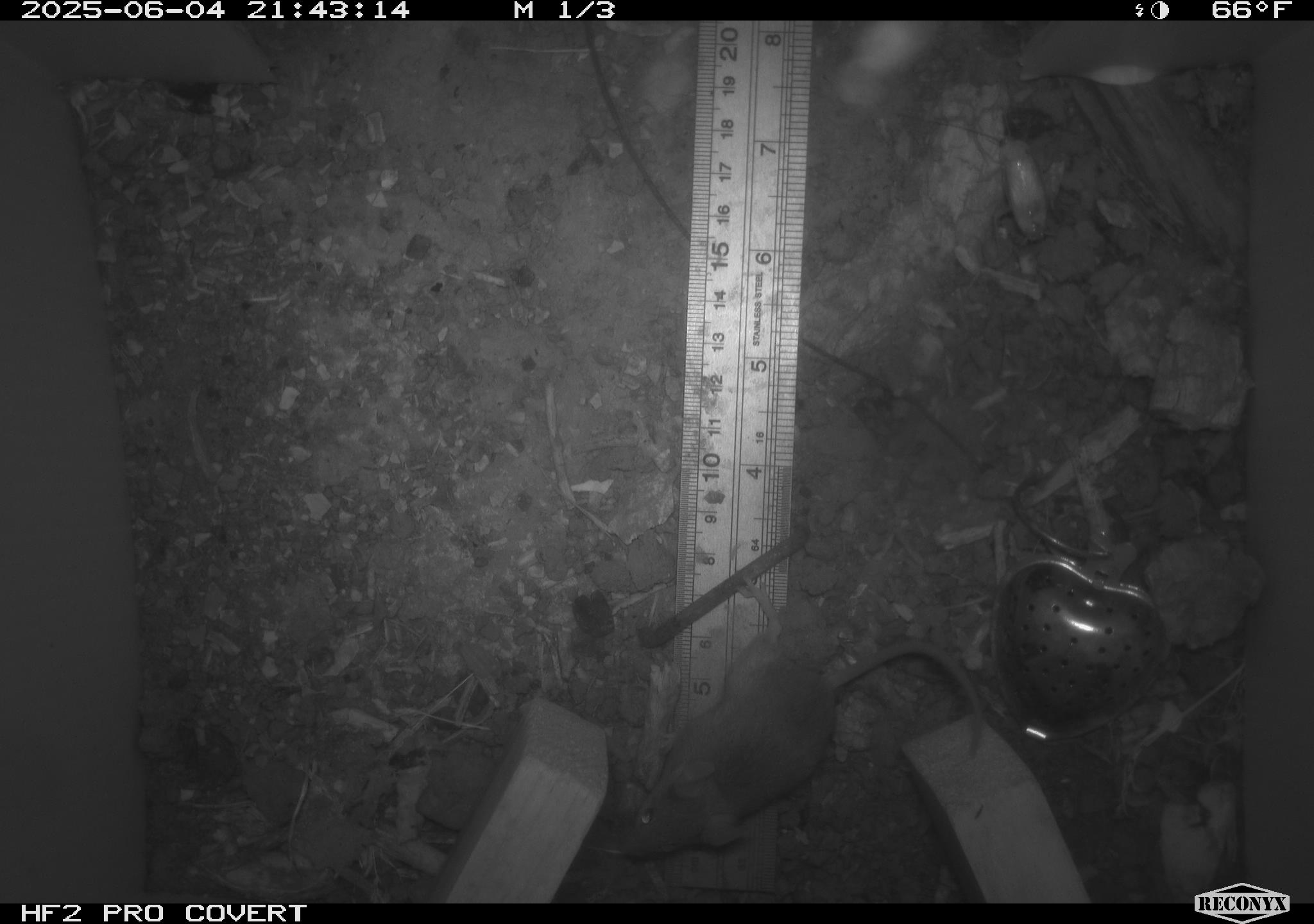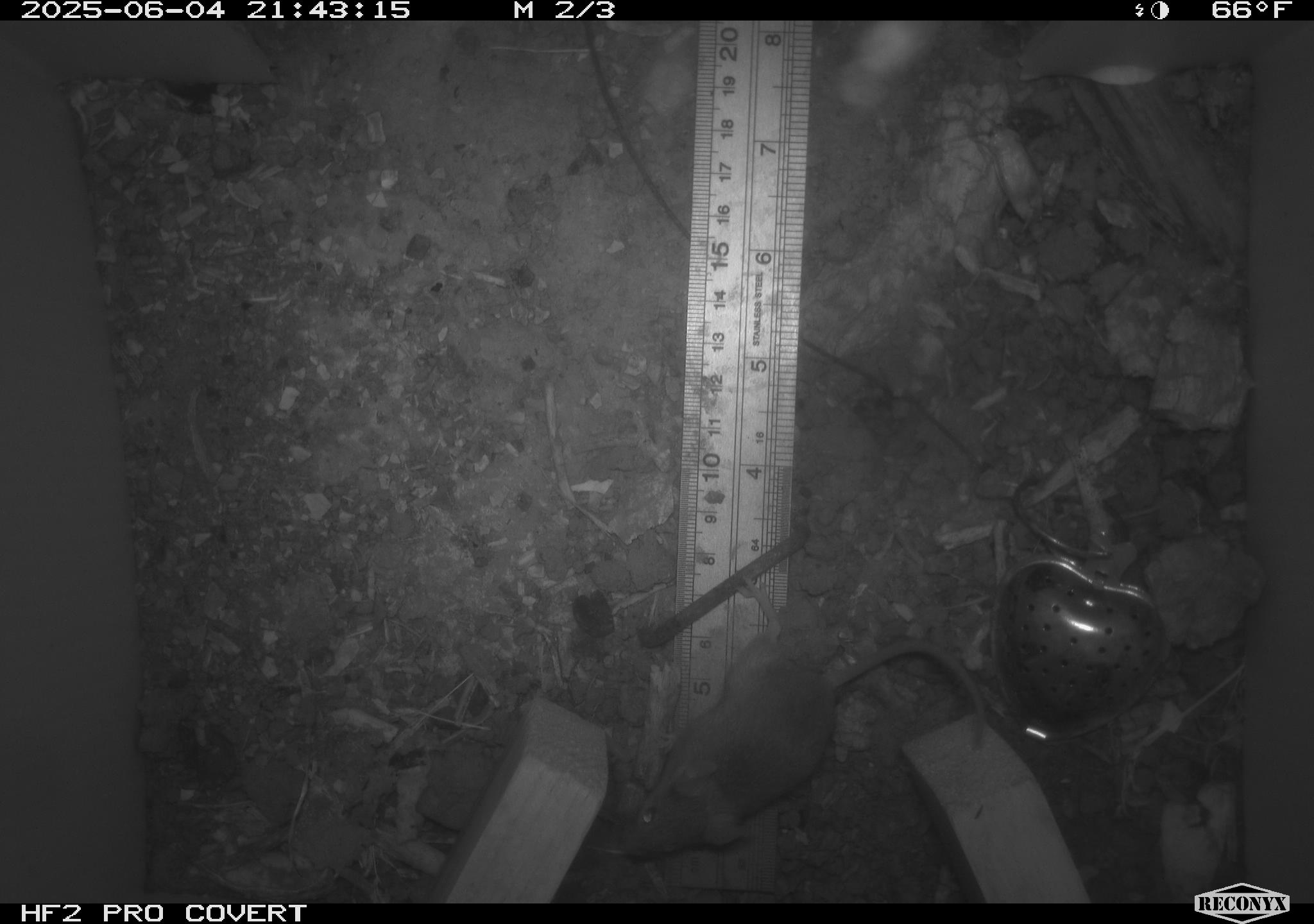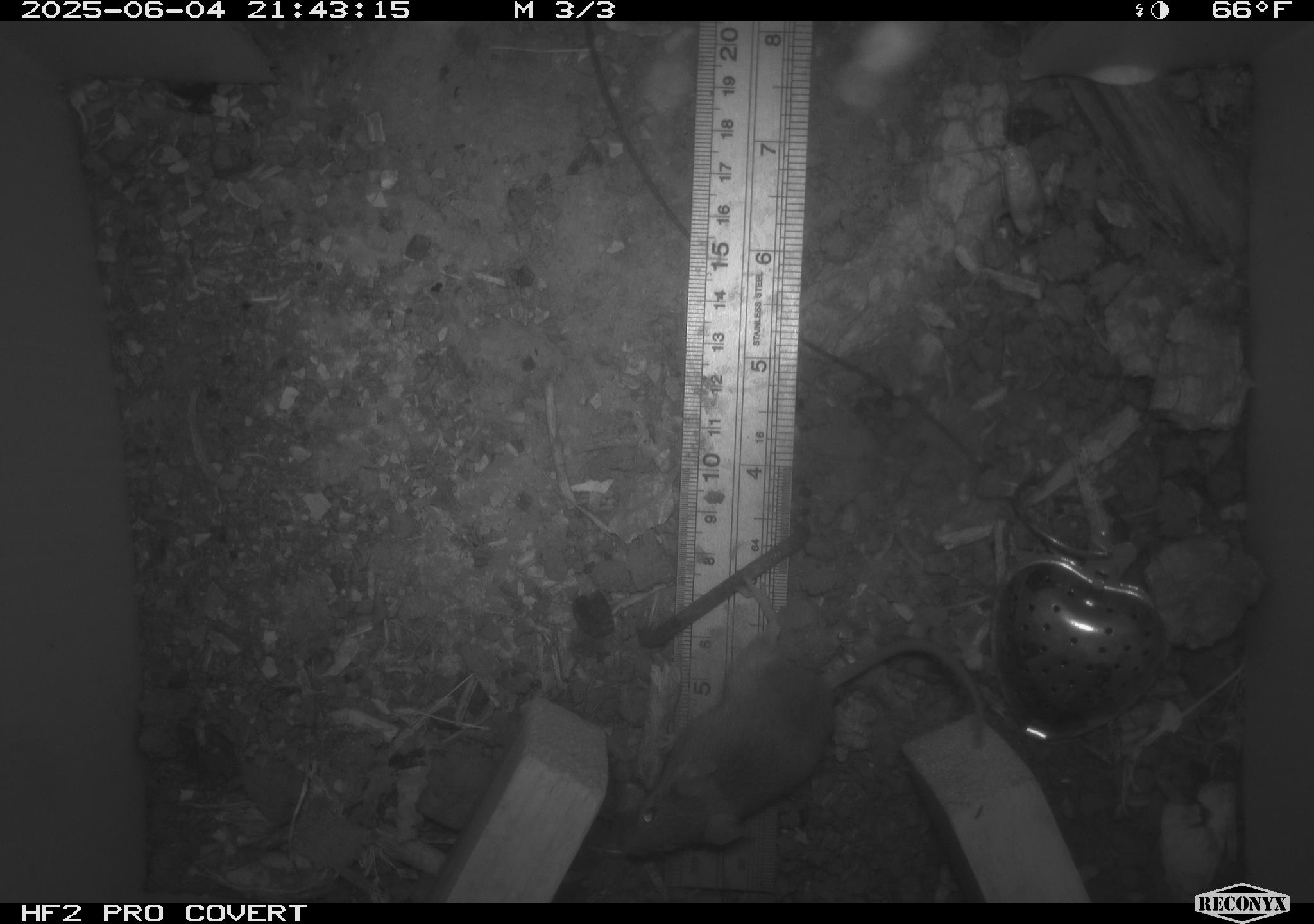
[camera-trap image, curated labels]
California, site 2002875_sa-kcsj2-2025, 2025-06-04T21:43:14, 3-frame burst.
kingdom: Animalia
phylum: Chordata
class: Mammalia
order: Rodentia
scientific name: Rodentia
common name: rodent